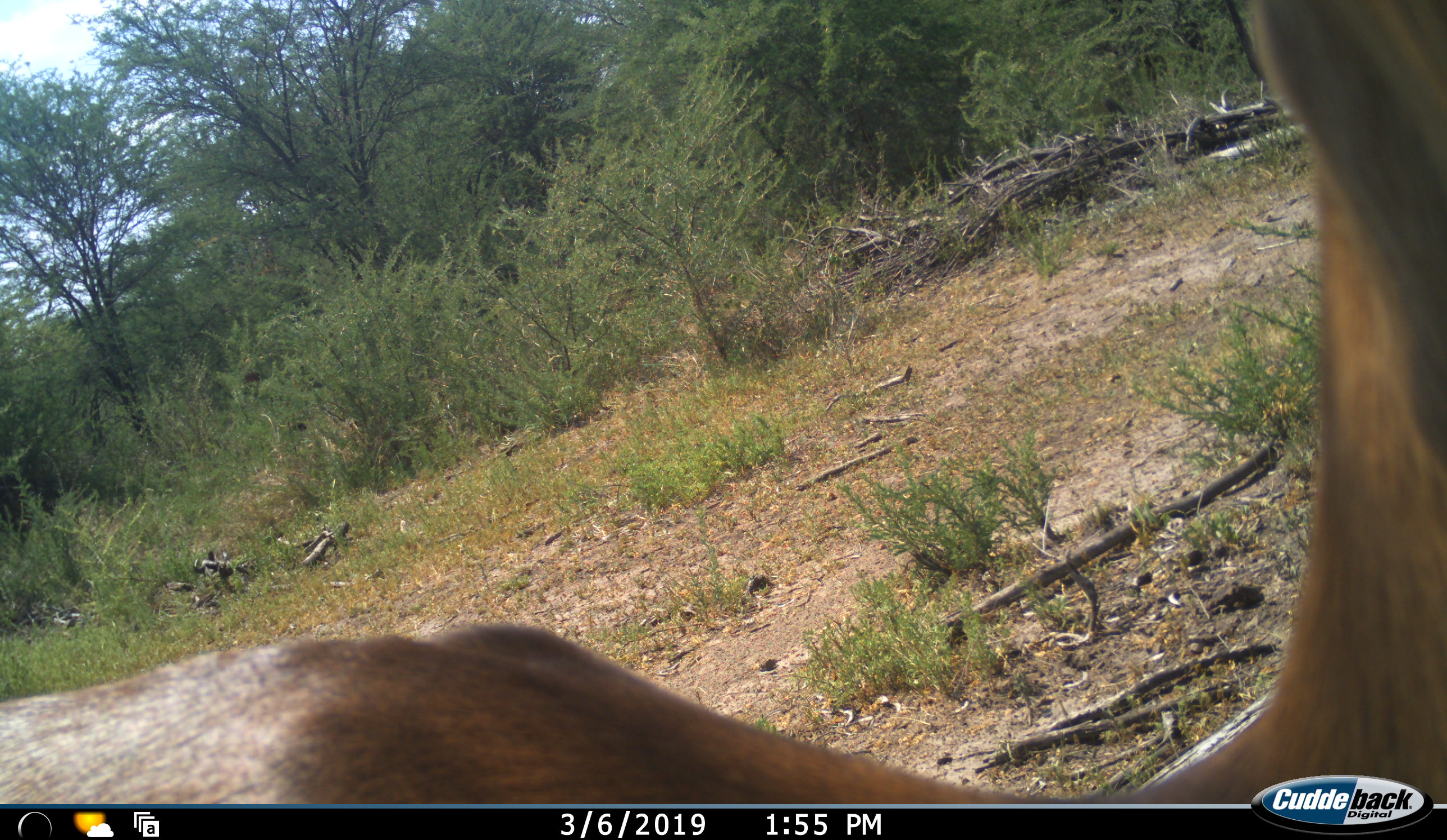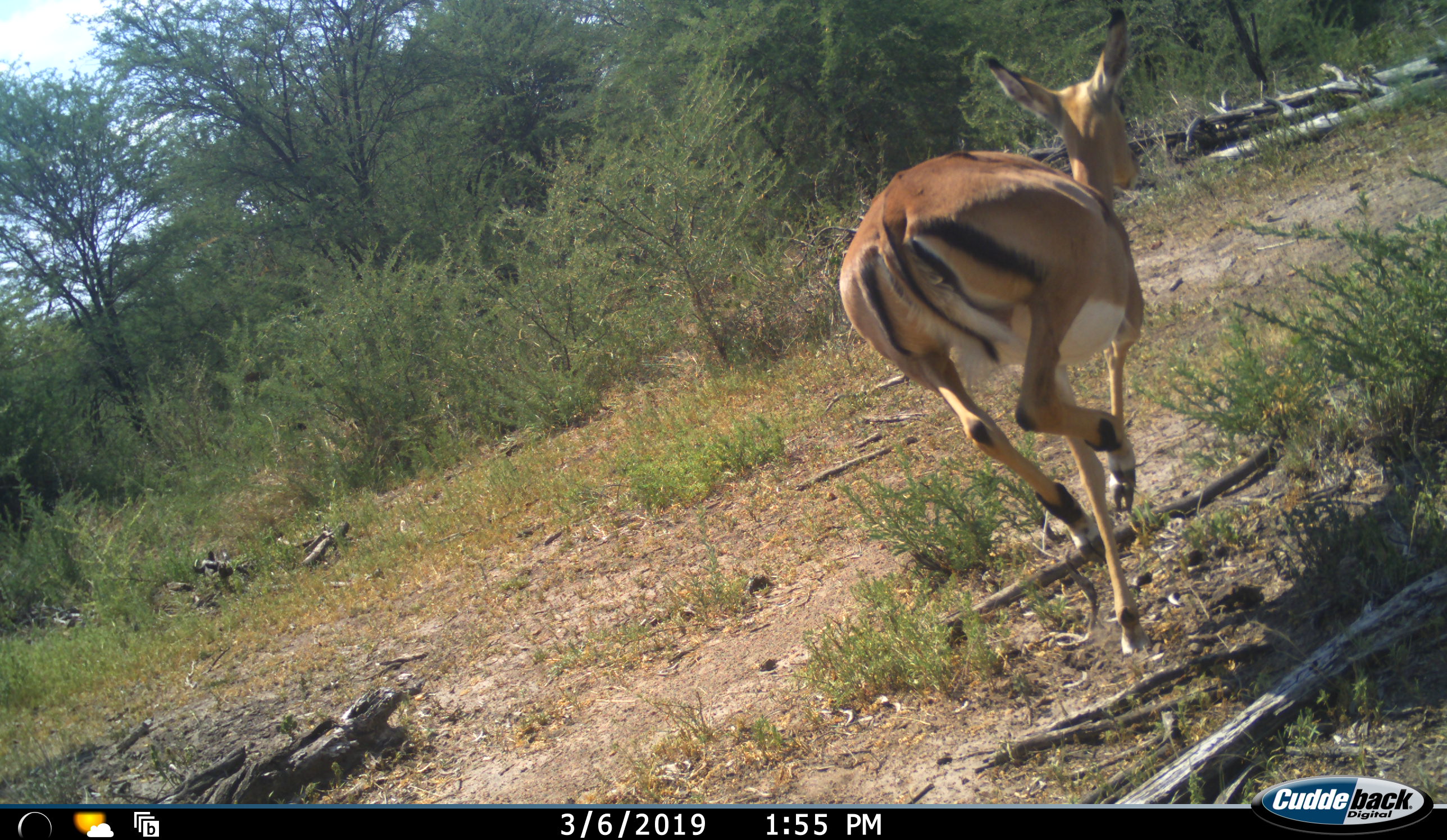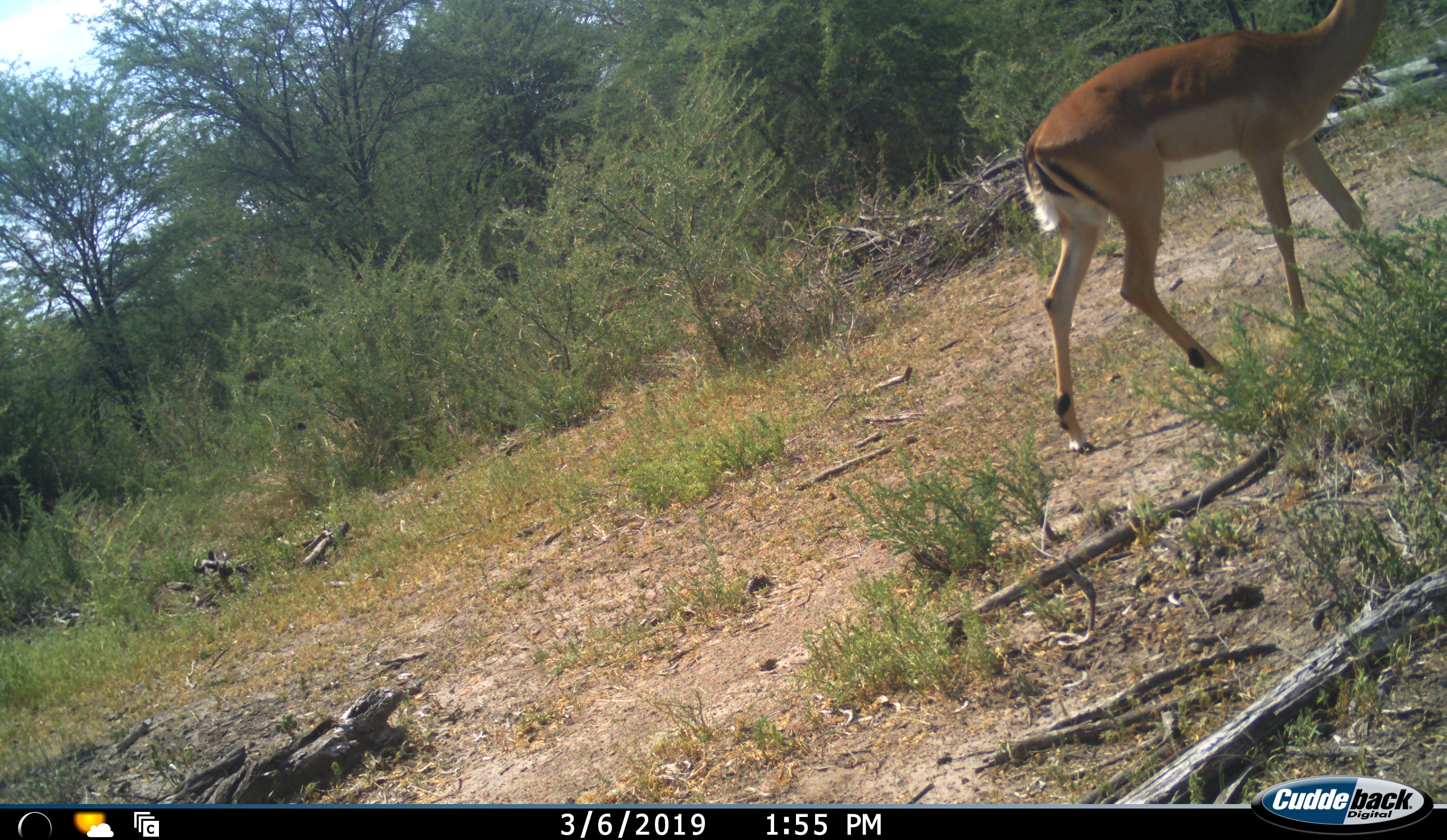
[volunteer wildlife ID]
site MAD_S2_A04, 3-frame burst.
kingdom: Animalia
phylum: Chordata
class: Mammalia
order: Artiodactyla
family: Bovidae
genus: Aepyceros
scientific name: Aepyceros melampus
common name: impala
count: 1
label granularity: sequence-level